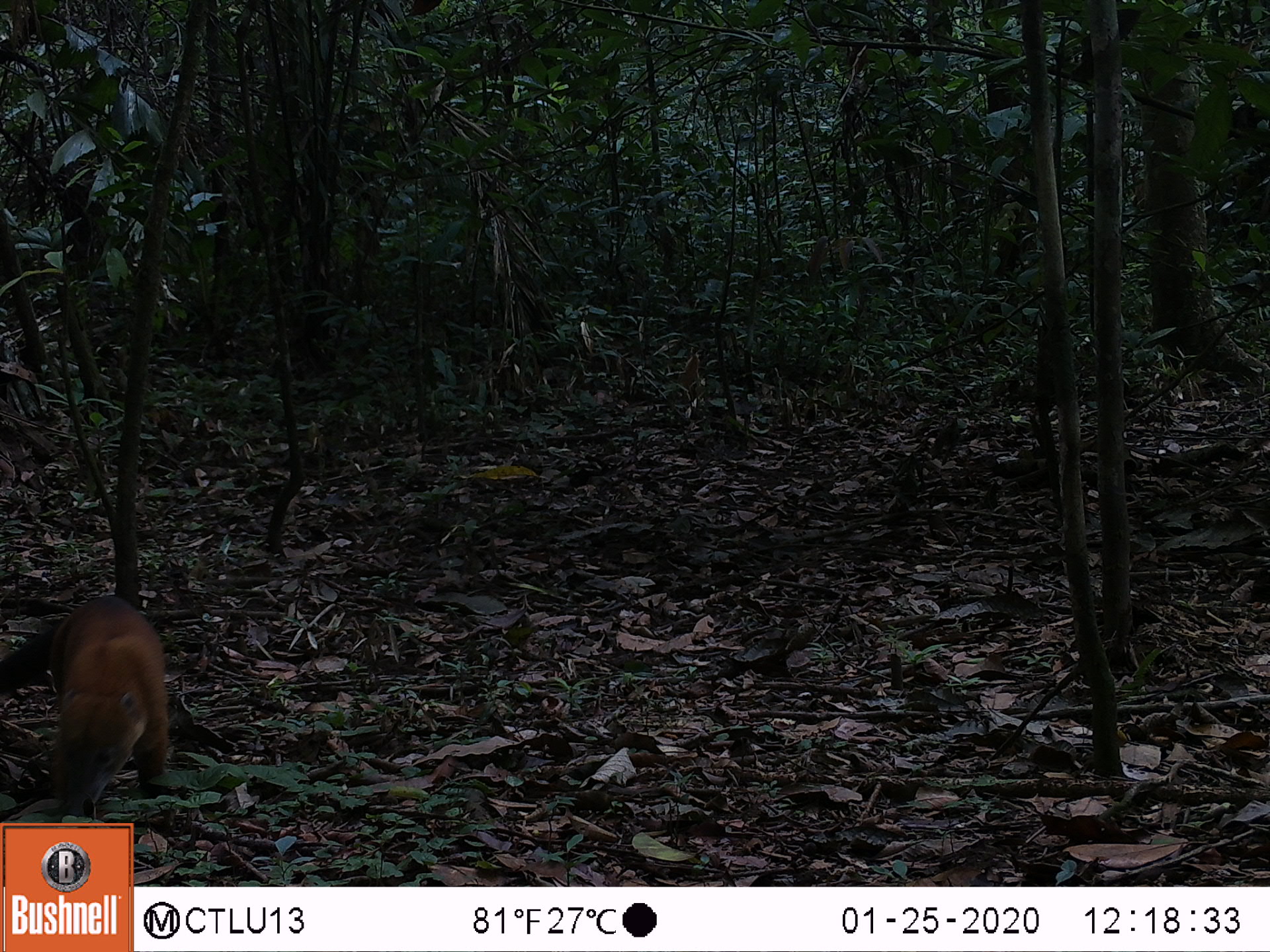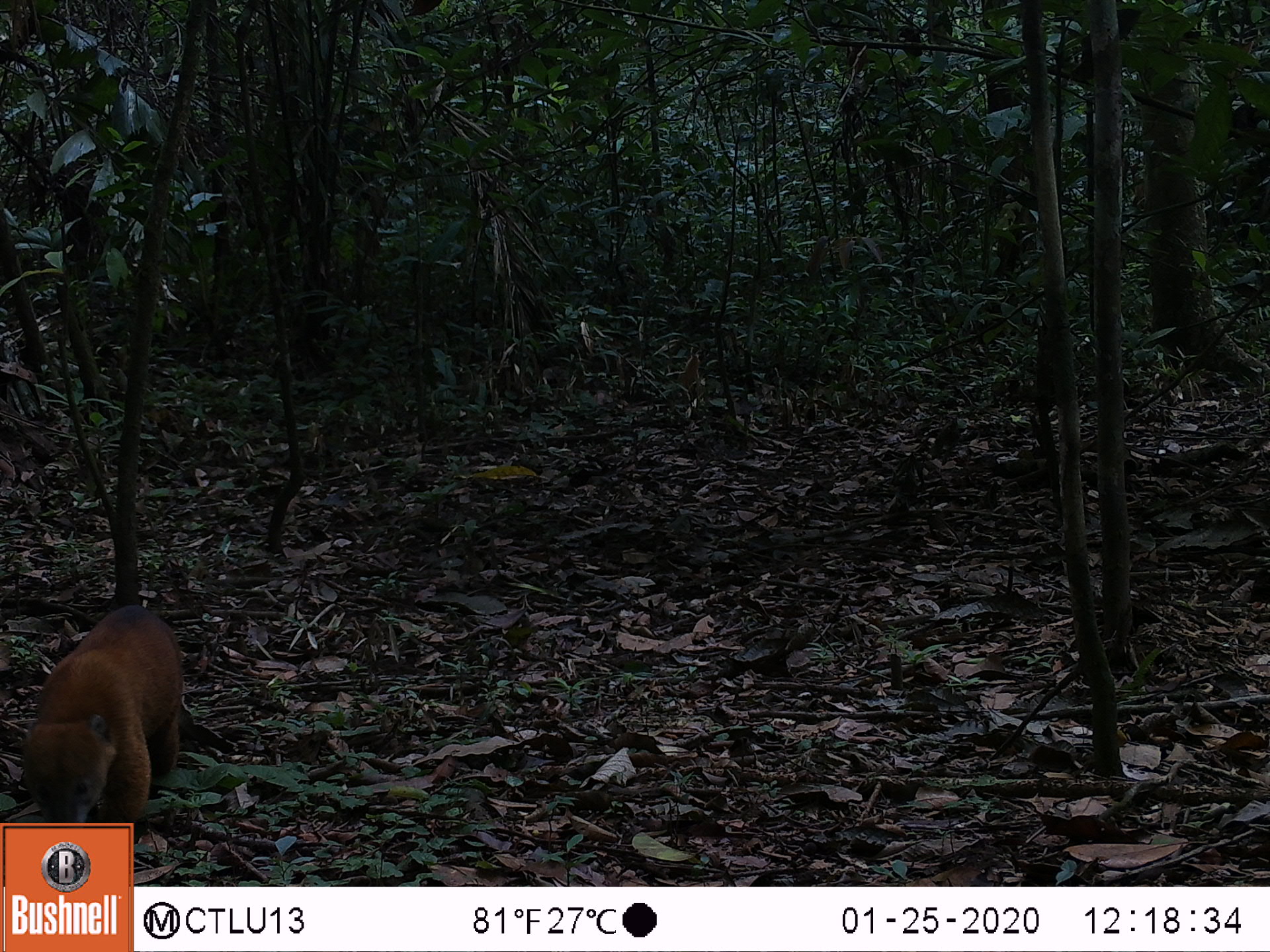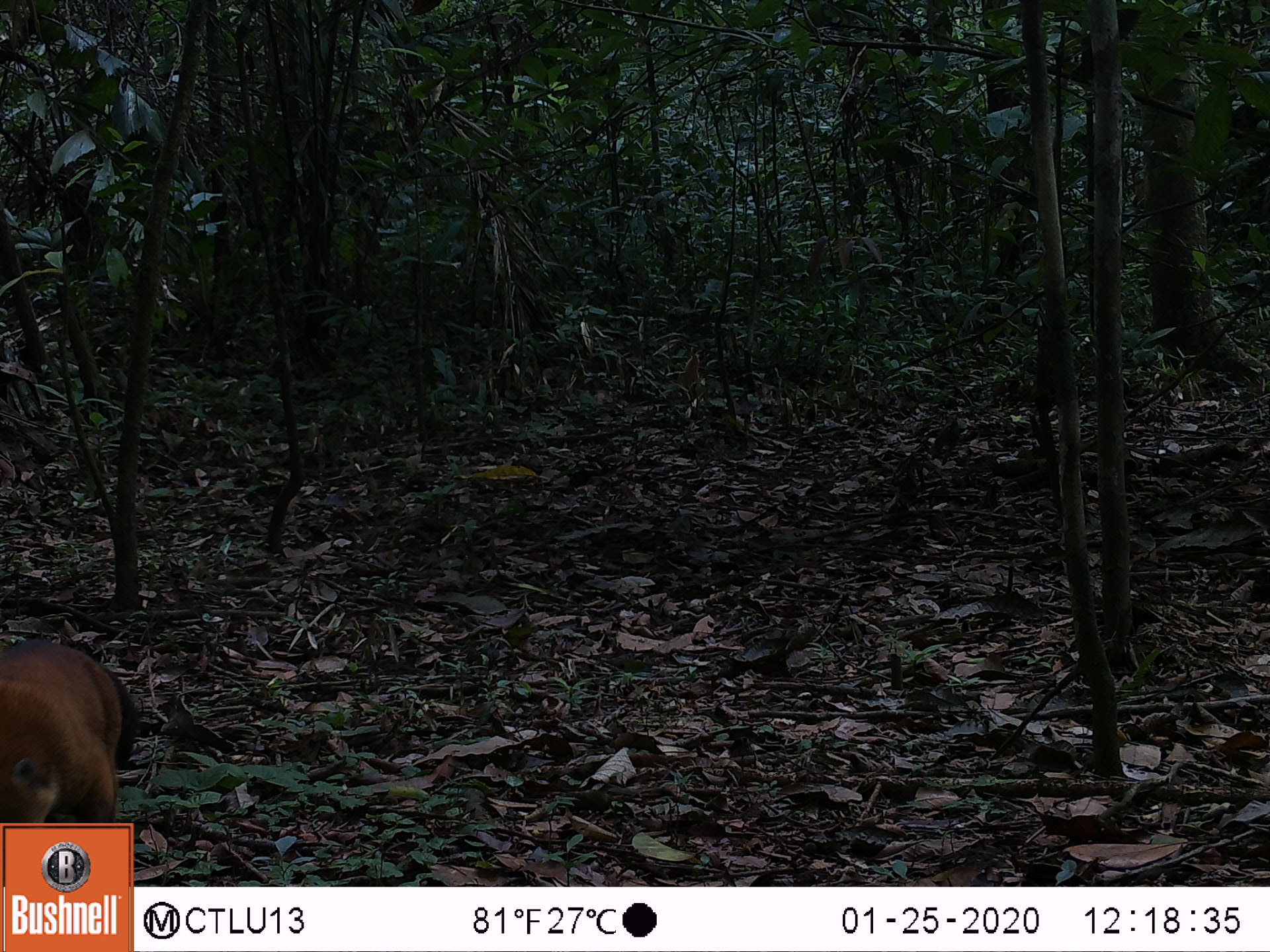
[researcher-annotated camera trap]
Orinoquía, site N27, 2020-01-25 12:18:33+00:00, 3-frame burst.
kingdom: Animalia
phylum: Chordata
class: Mammalia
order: Carnivora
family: Procyonidae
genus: Nasua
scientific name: Nasua nasua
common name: south american coati